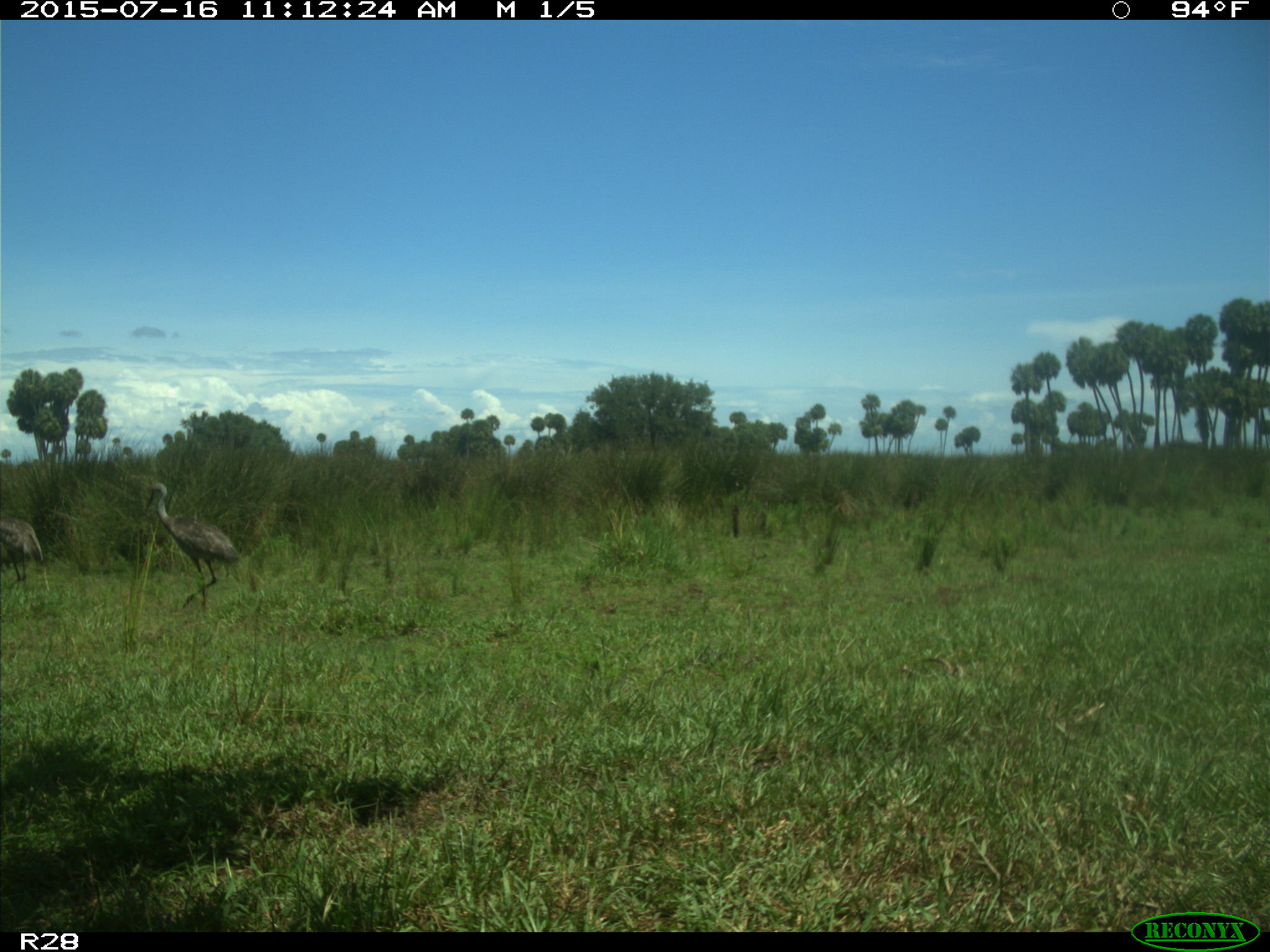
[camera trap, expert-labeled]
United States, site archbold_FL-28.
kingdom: Animalia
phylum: Chordata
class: Aves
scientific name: Aves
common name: birds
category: unidentified bird